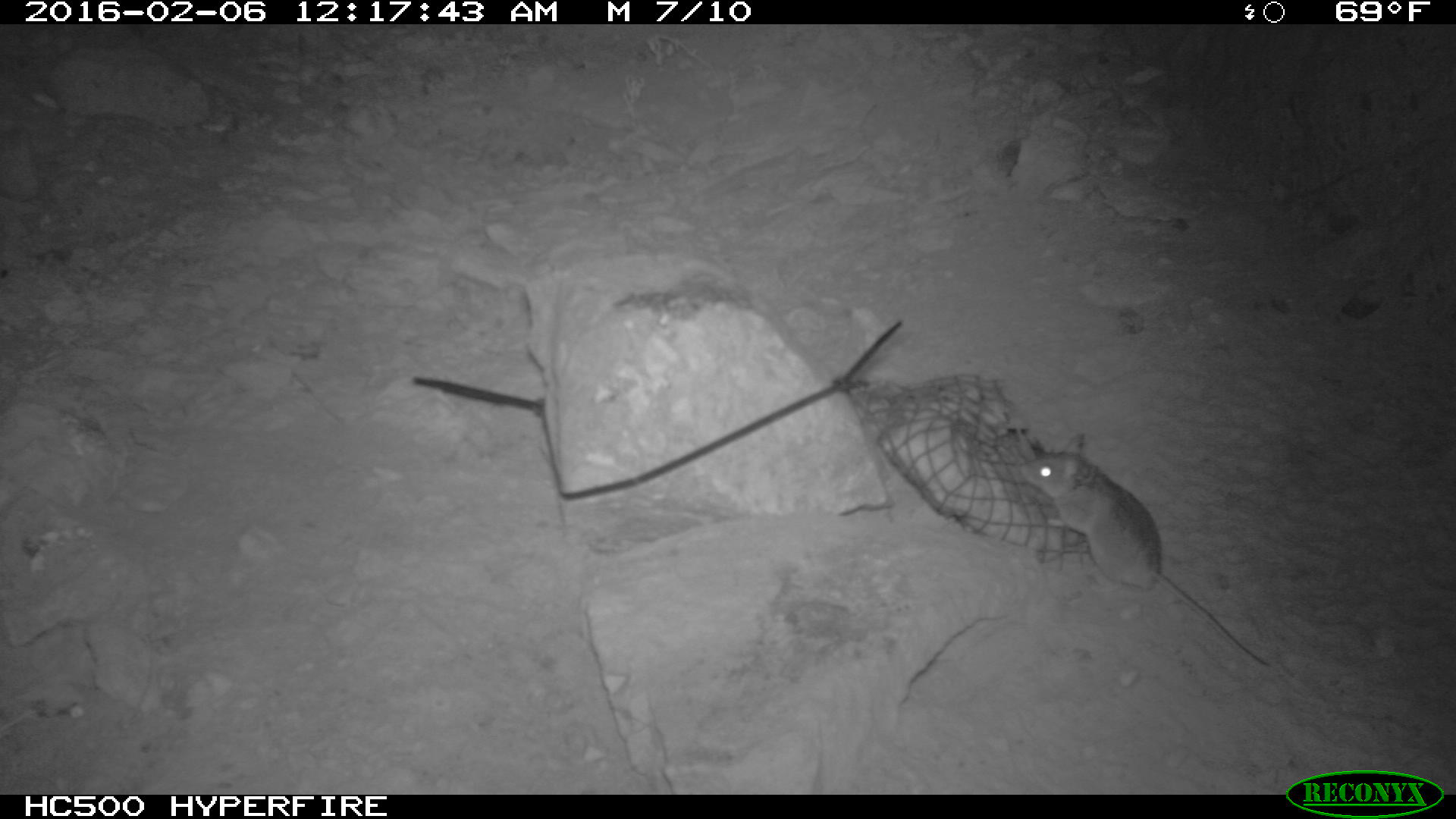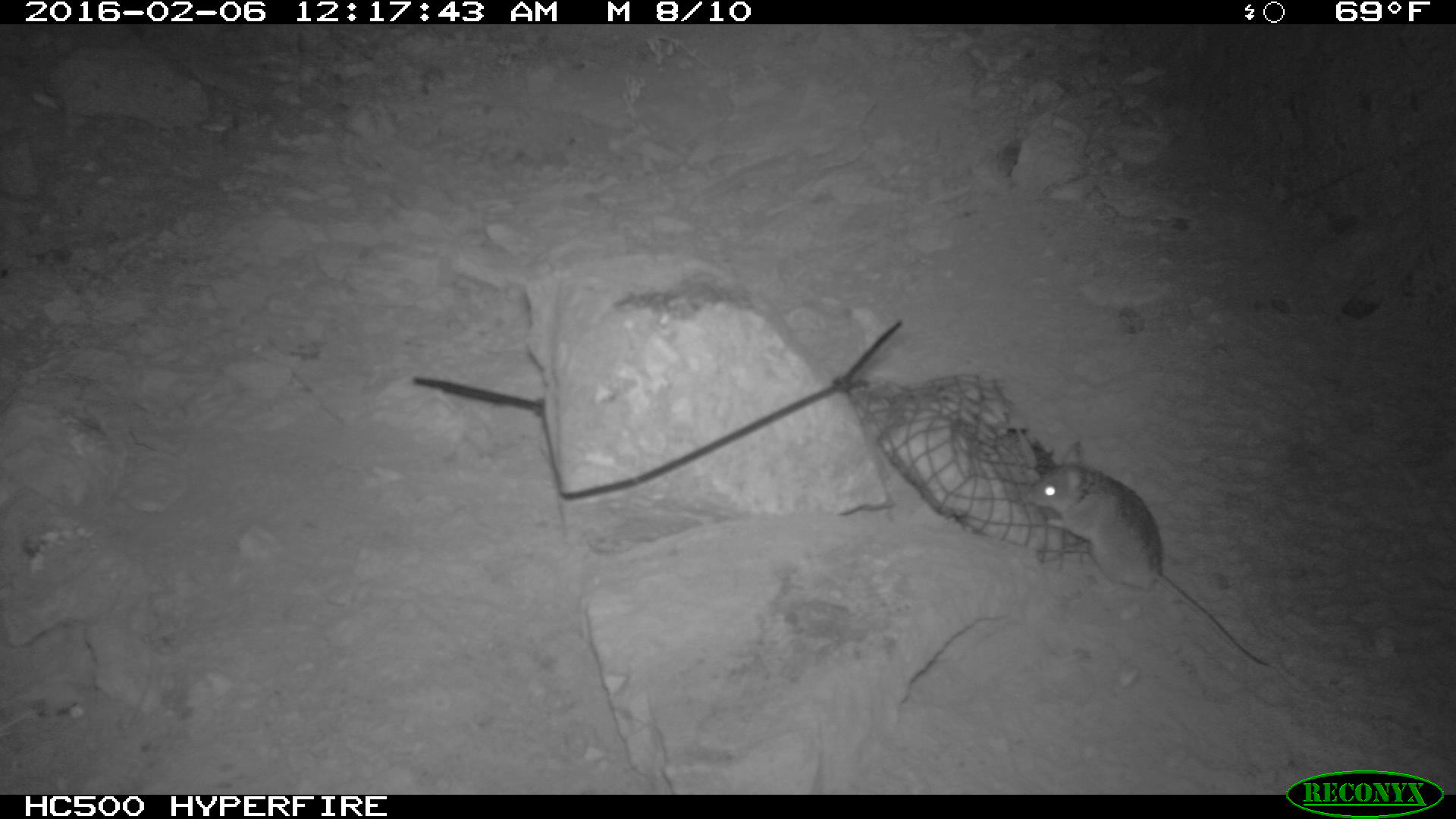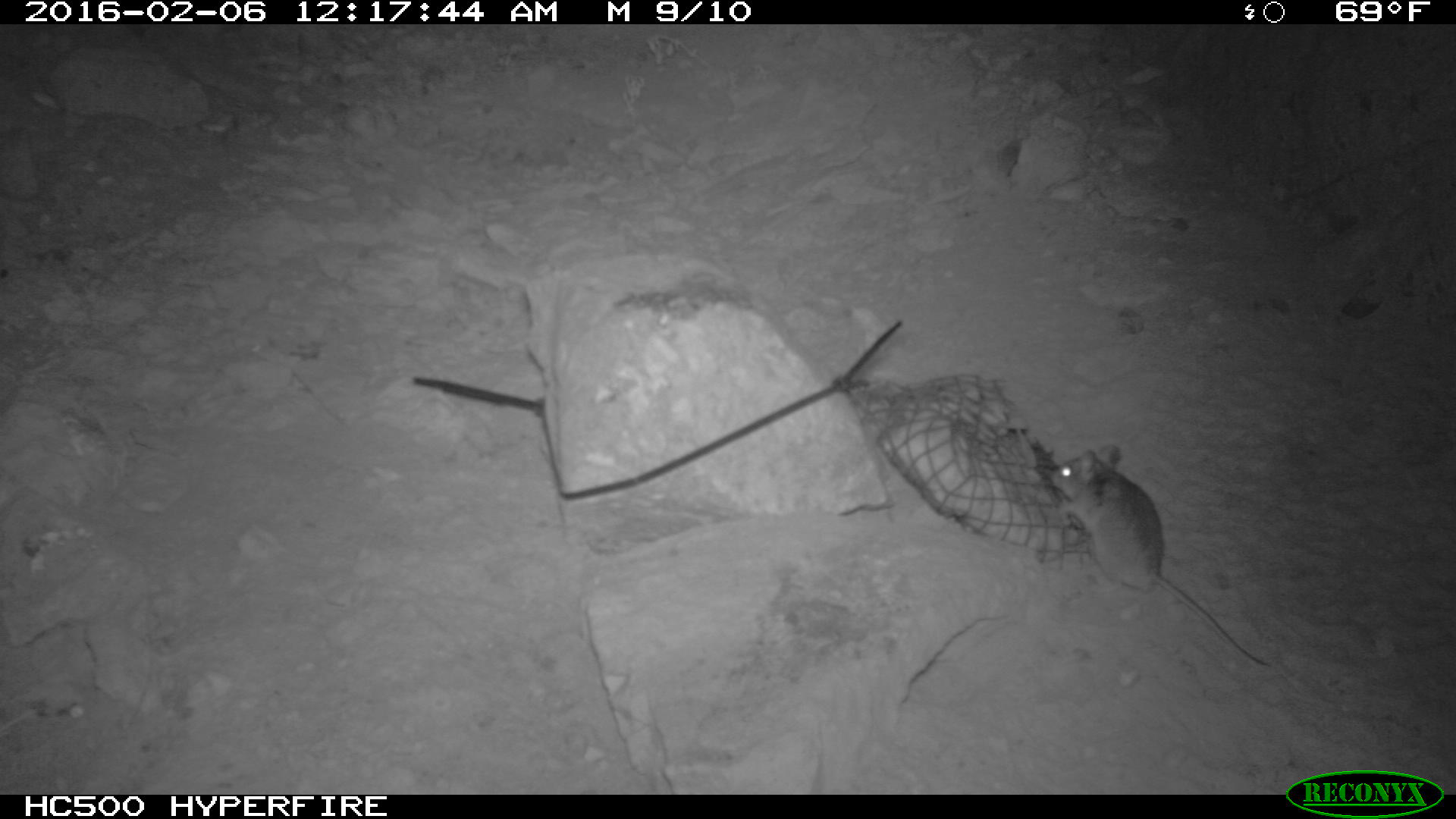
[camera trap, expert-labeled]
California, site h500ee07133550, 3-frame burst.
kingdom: Animalia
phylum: Chordata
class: Mammalia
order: Rodentia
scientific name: Rodentia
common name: rodent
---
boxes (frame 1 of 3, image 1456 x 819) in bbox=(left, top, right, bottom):
rodent: bbox=(1020, 432, 1269, 665)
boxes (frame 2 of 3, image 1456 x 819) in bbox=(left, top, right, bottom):
rodent: bbox=(1015, 441, 1275, 670)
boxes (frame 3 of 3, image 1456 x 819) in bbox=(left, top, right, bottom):
rodent: bbox=(1049, 444, 1269, 668)